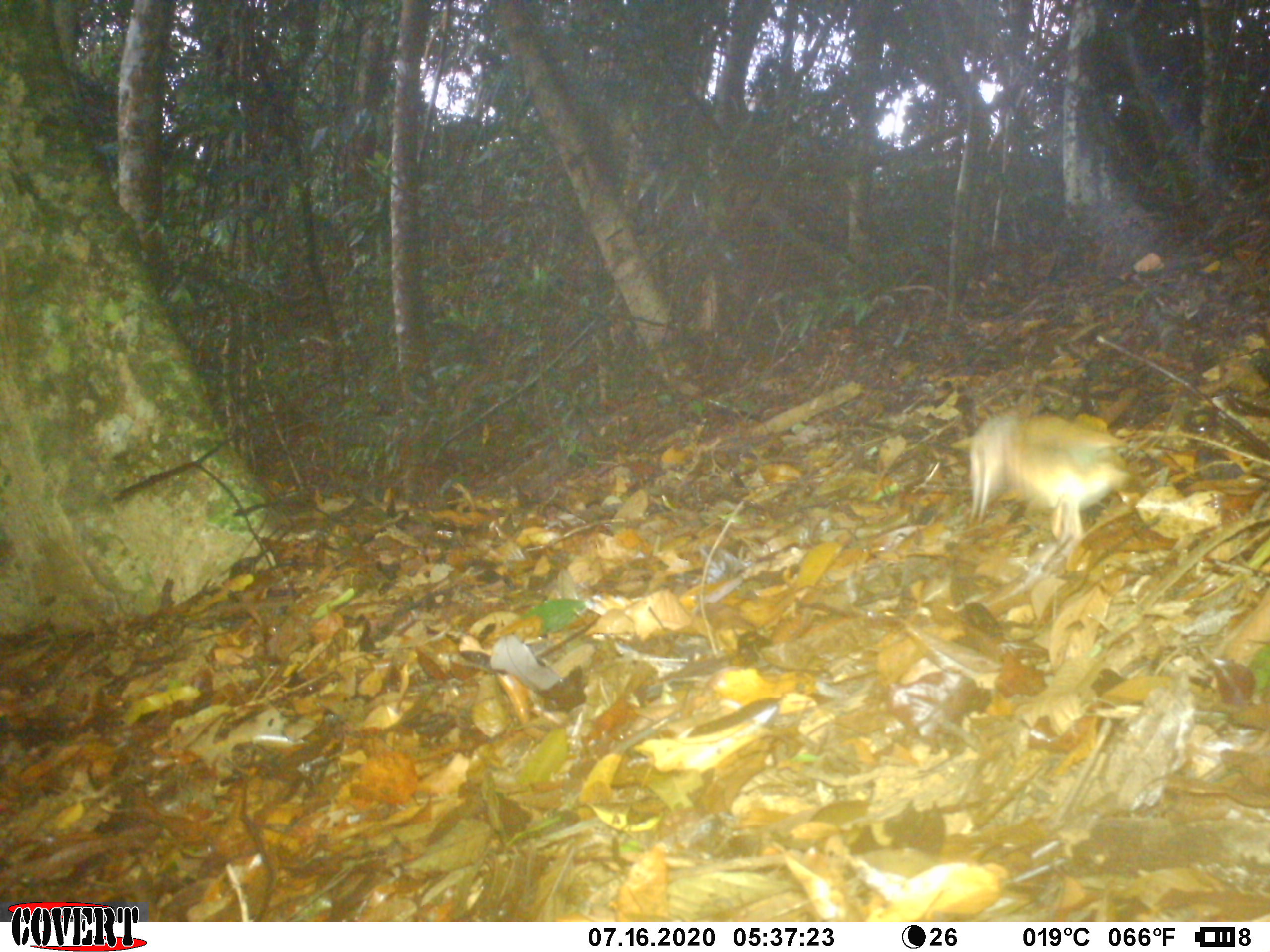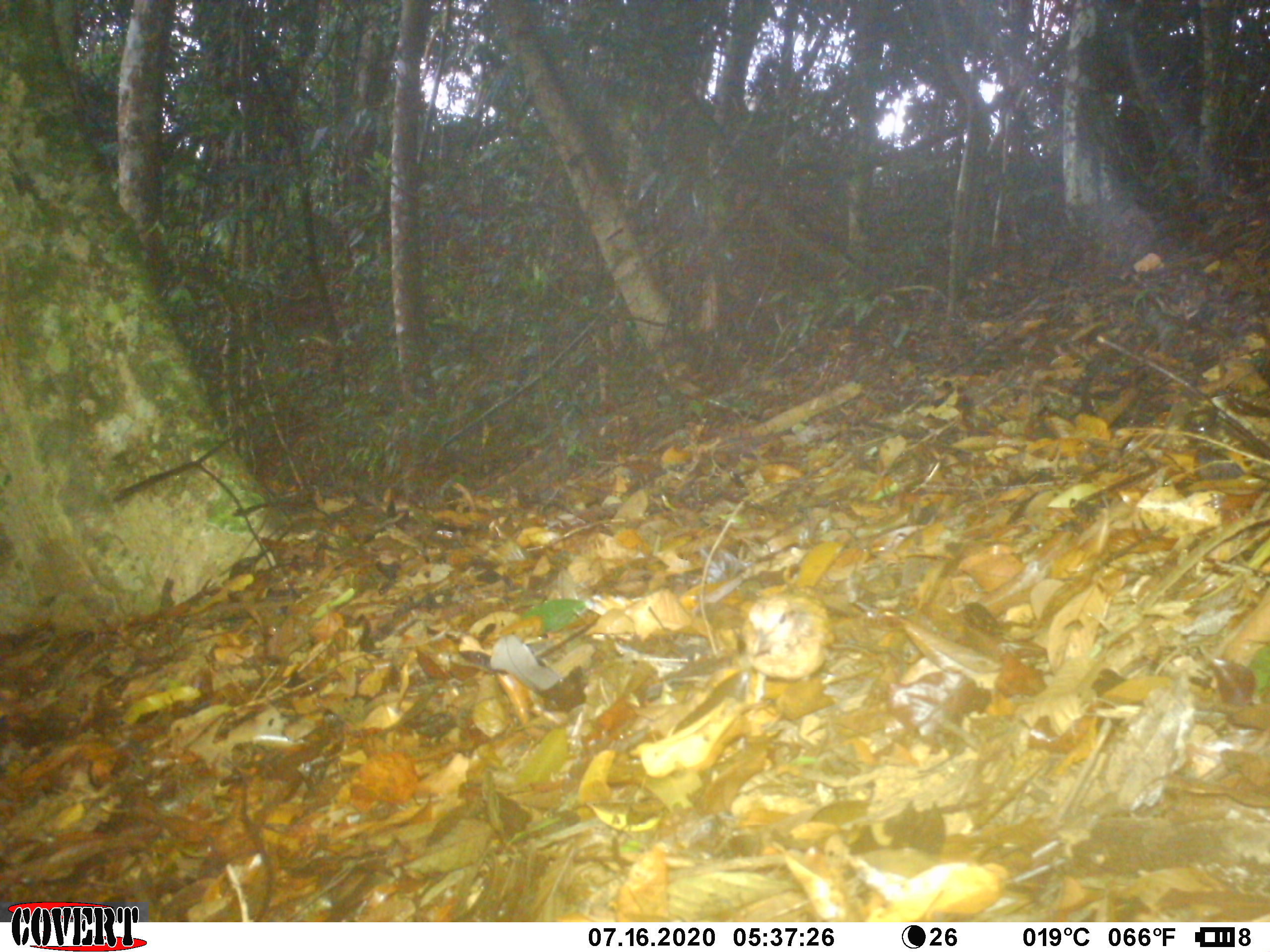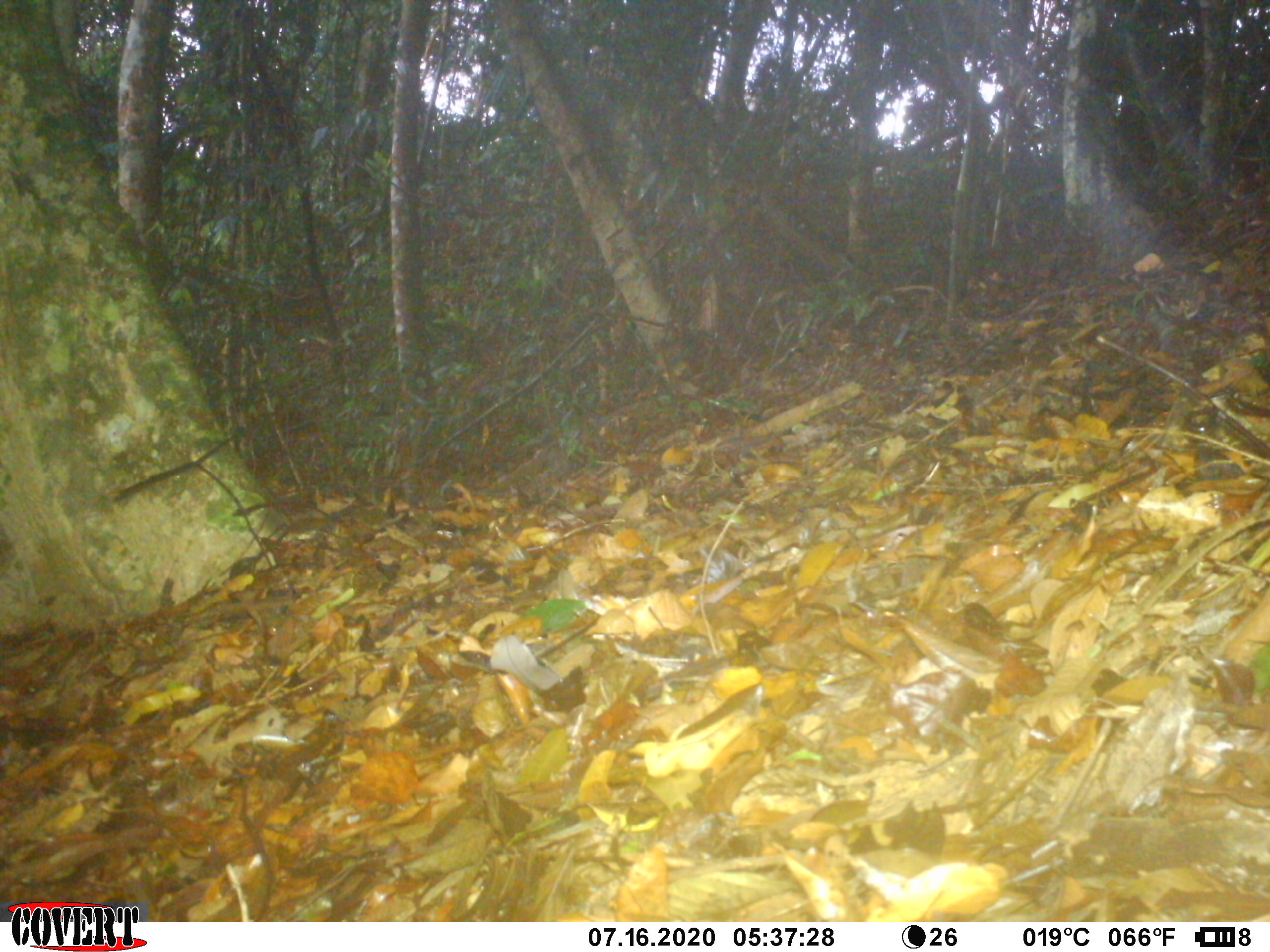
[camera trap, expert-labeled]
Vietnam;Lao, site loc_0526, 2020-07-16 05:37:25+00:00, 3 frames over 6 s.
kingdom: Animalia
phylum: Chordata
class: Aves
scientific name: Aves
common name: bird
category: unidentified bird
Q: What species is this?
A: Unidentified bird (bird) (Aves).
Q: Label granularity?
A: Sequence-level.